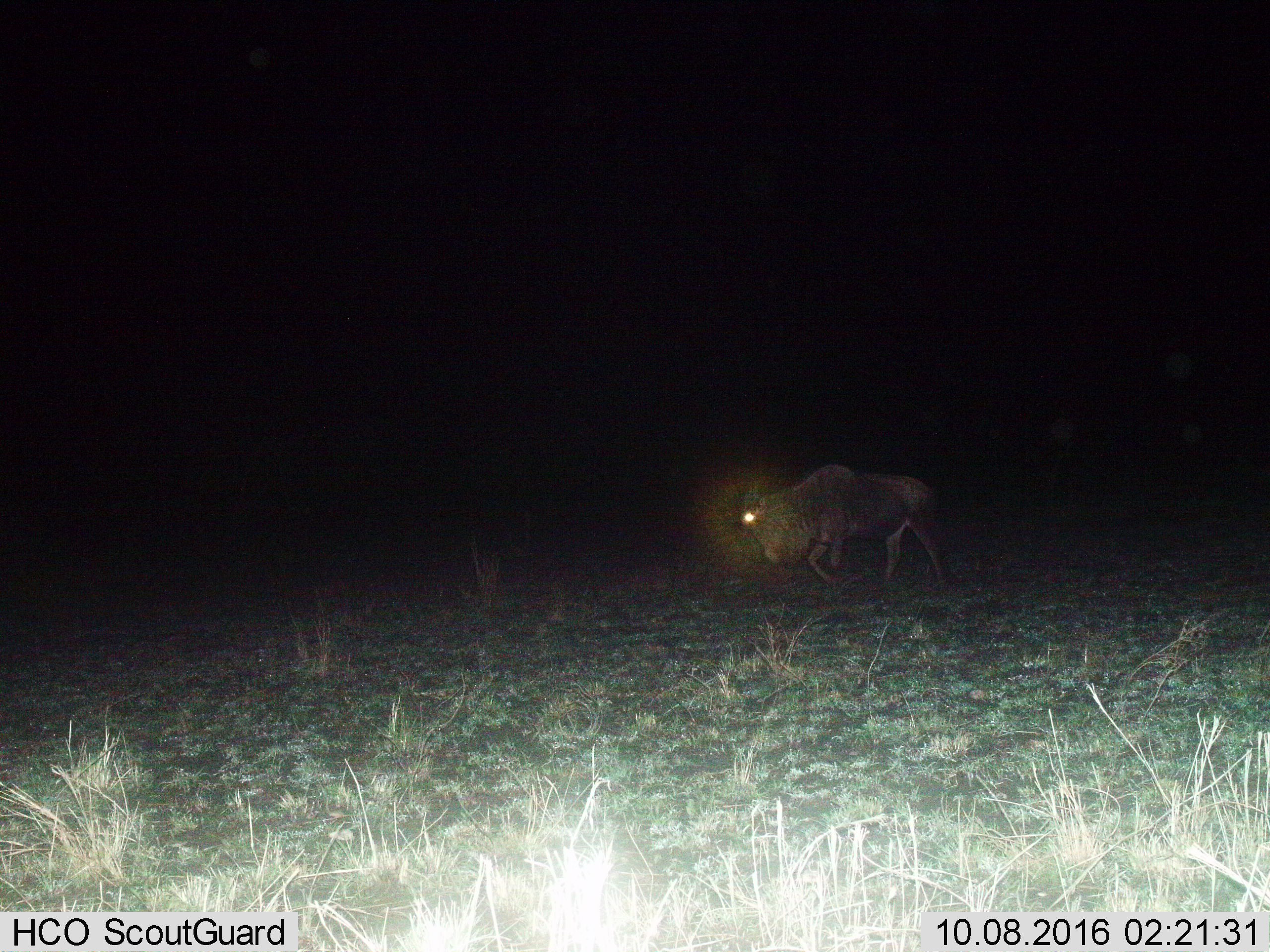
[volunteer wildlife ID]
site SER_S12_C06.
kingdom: Animalia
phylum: Chordata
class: Mammalia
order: Artiodactyla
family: Bovidae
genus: Connochaetes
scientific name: Connochaetes taurinus taurinus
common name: blue wildebeest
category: wildebeestblue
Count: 1.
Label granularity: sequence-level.